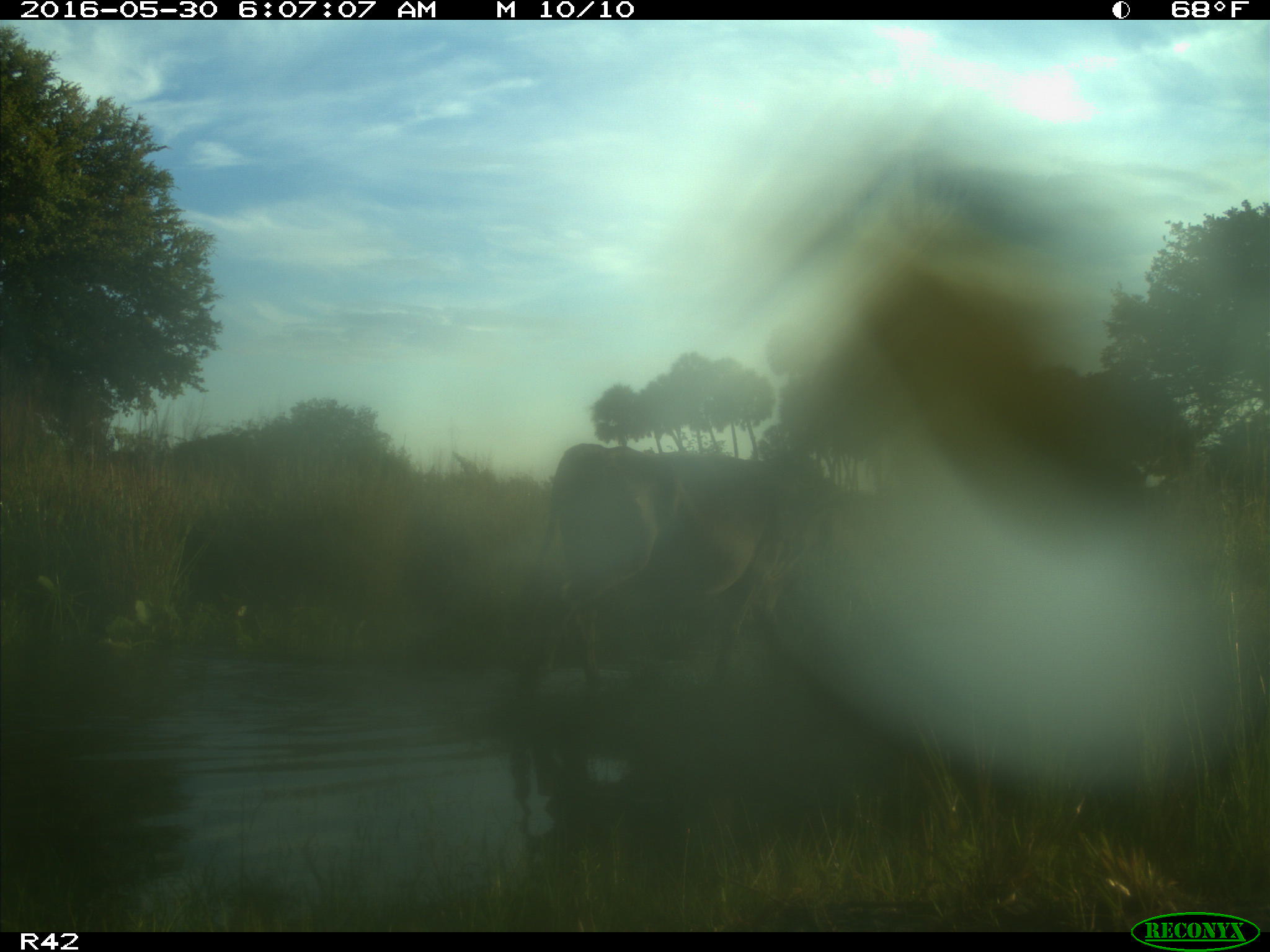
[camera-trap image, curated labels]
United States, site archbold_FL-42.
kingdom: Animalia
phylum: Chordata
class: Mammalia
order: Artiodactyla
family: Bovidae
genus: Bos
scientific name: Bos taurus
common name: domestic cow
Bos taurus (domestic cow).